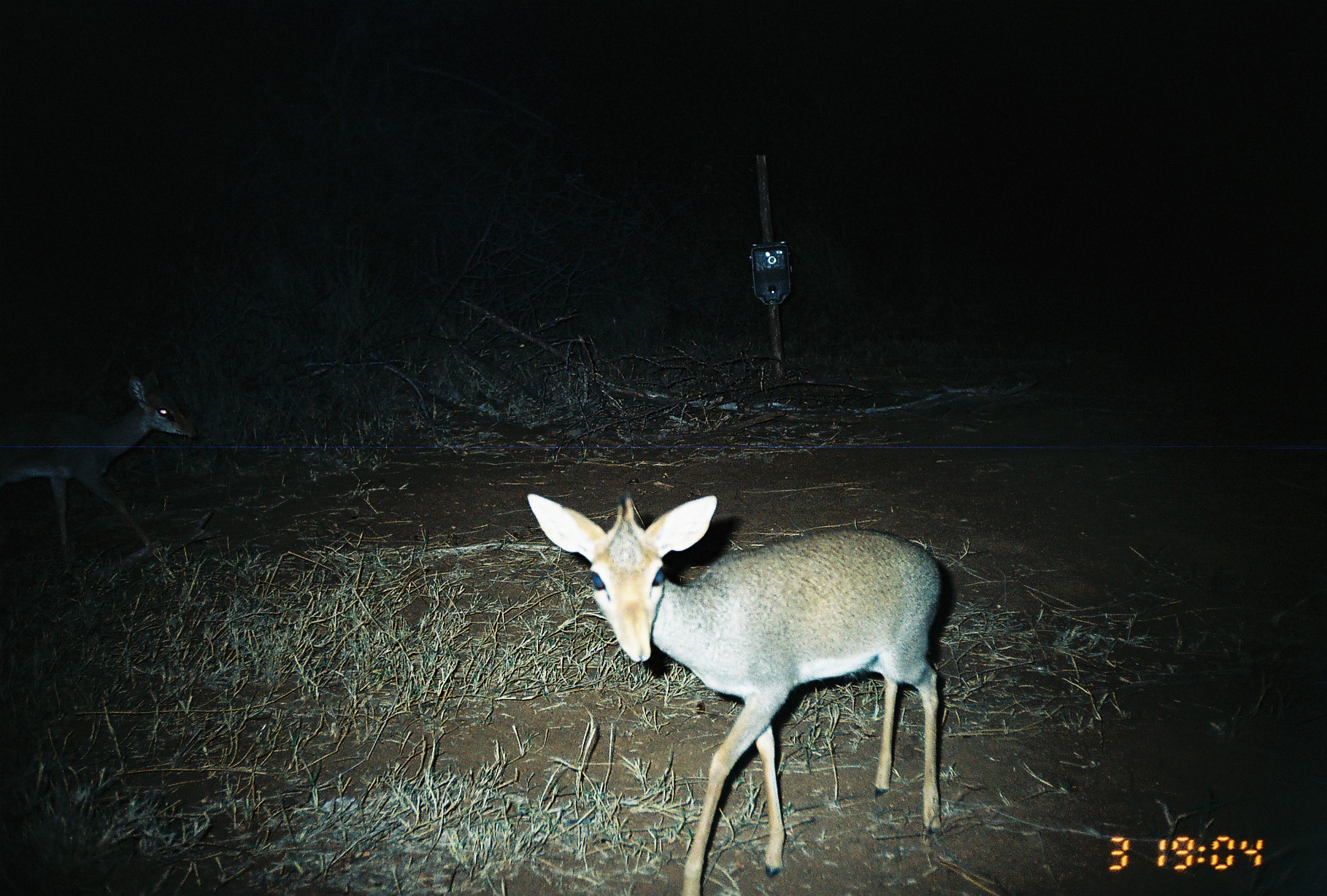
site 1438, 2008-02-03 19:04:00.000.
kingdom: Animalia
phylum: Chordata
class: Mammalia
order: Artiodactyla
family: Bovidae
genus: Madoqua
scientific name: Madoqua guentheri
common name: günther's dik-dik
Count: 2.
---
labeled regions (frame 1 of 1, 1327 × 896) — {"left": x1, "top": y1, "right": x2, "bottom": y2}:
madoqua guentheri: {"left": 526, "top": 492, "right": 943, "bottom": 895}; {"left": 0, "top": 369, "right": 197, "bottom": 575}